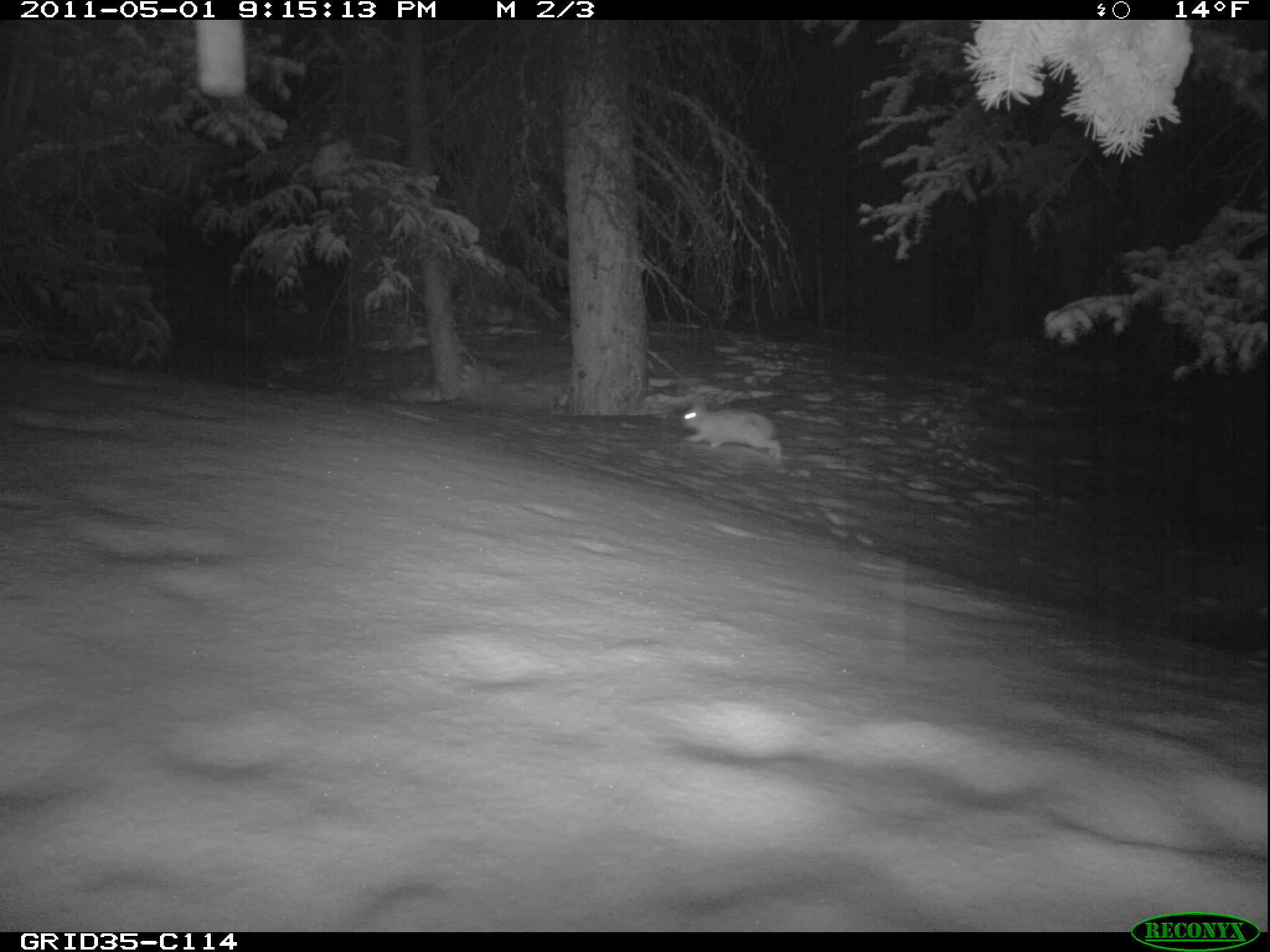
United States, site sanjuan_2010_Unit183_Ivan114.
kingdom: Animalia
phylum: Chordata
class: Mammalia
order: Lagomorpha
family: Leporidae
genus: Lepus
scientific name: Lepus americanus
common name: snowshoe hare